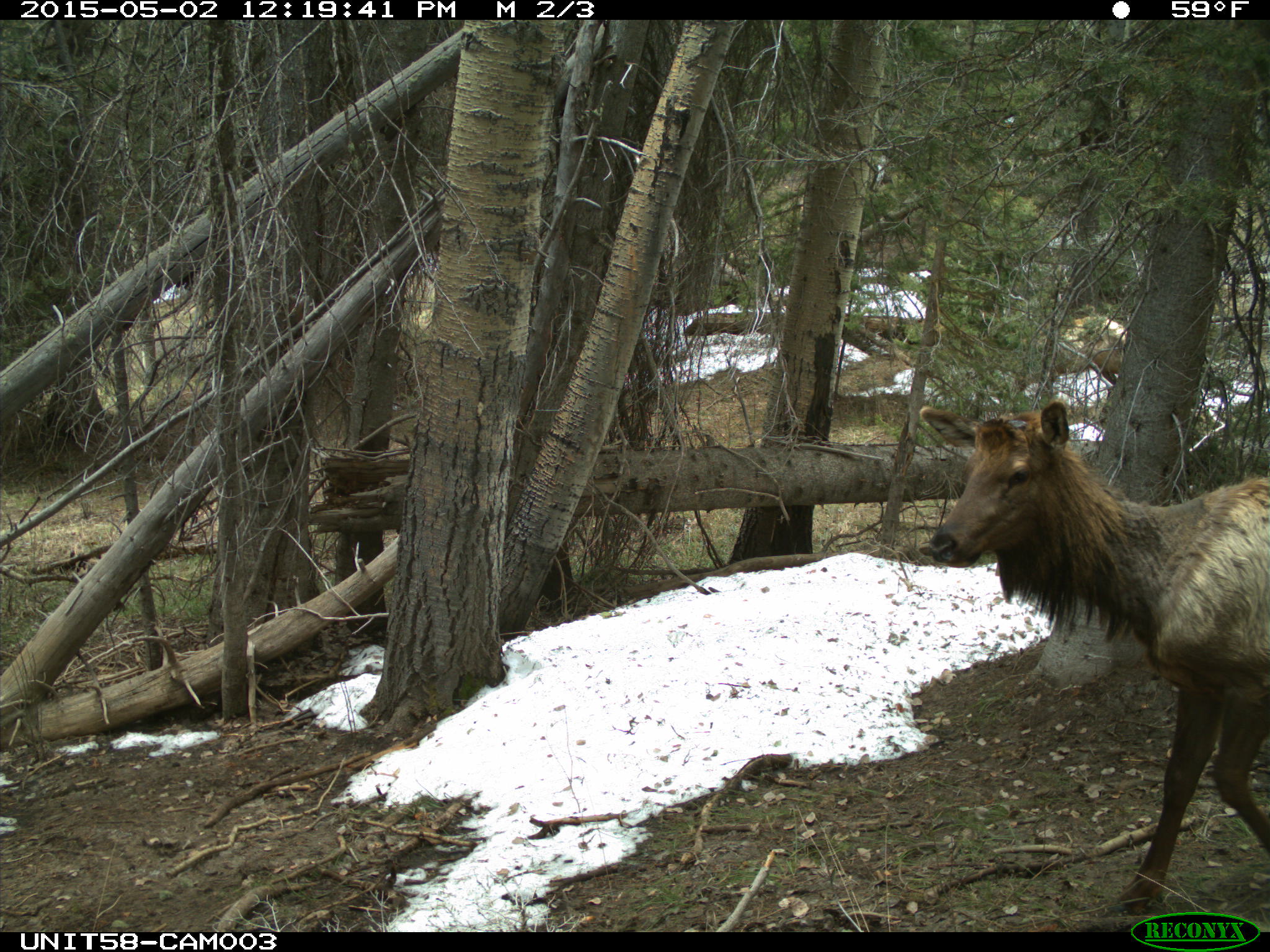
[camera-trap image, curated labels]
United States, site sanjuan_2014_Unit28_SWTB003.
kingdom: Animalia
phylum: Chordata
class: Mammalia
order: Artiodactyla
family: Cervidae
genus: Cervus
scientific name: Cervus elaphus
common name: red deer